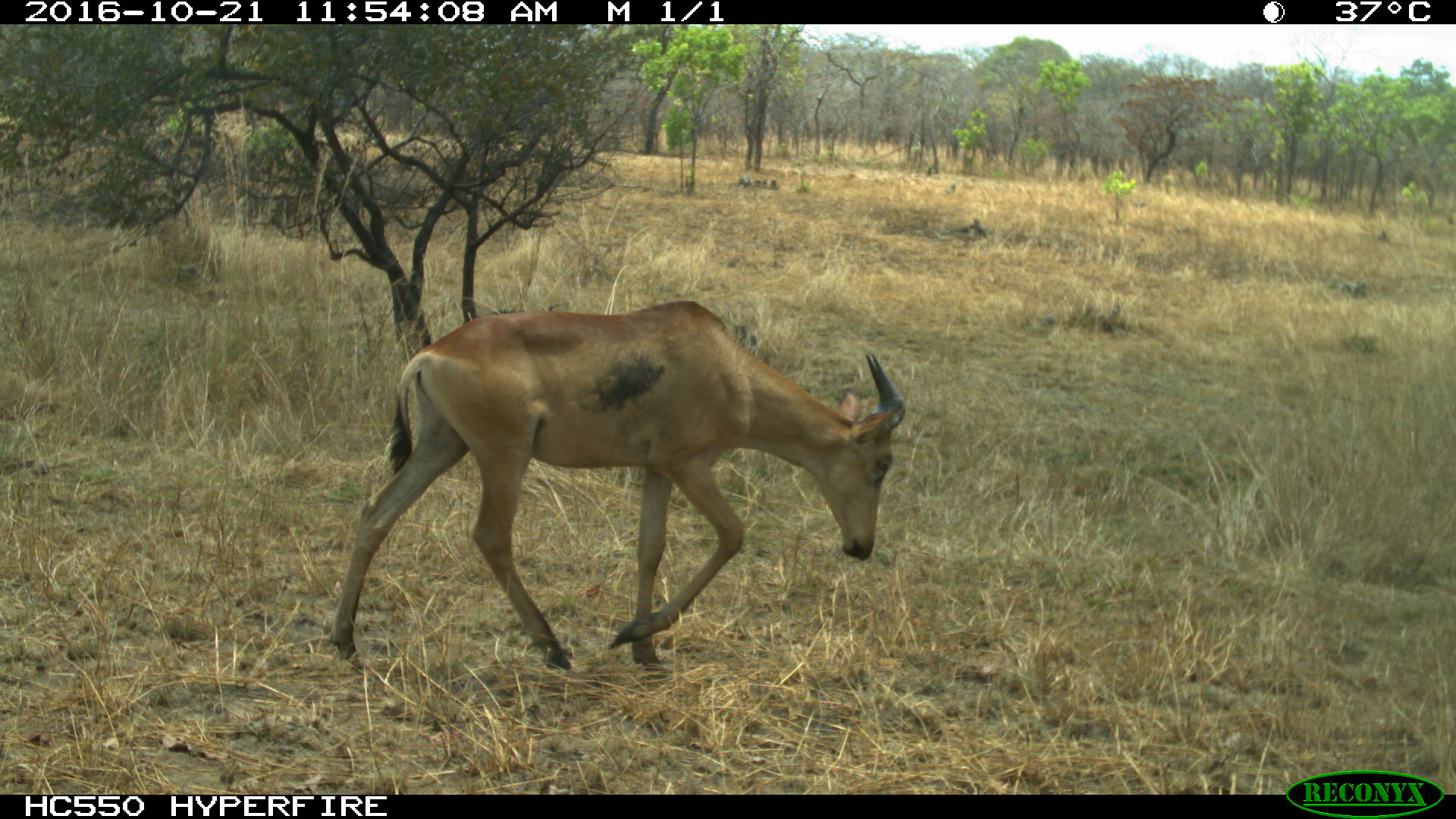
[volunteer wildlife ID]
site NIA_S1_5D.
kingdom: Animalia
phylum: Chordata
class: Mammalia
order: Artiodactyla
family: Bovidae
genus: Alcelaphus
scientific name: Alcelaphus buselaphus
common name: hartebeest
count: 1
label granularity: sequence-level